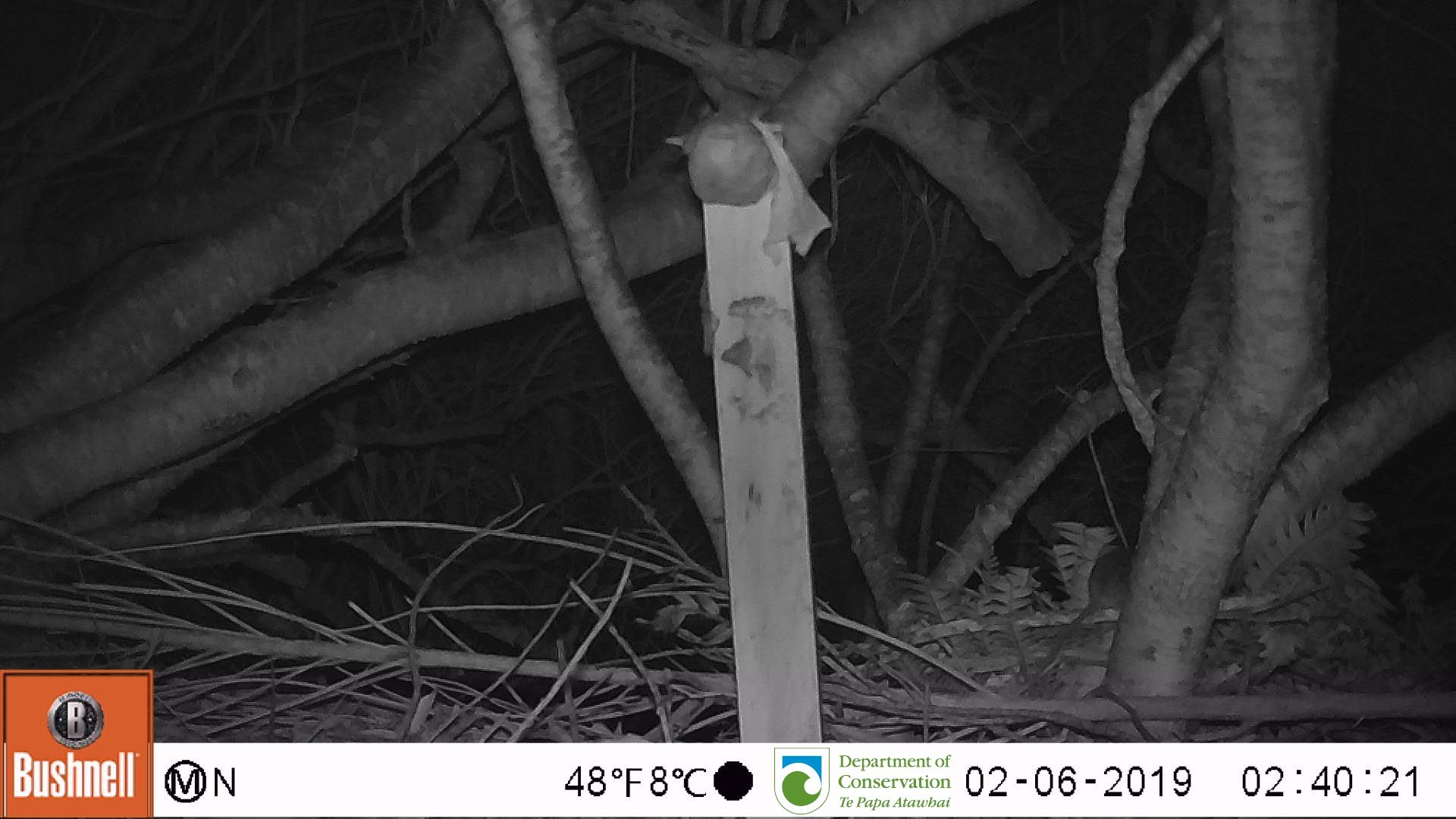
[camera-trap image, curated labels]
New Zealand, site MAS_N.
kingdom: Animalia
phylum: Chordata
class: Mammalia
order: Rodentia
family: Muridae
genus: Mus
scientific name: Mus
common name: mouse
Mouse (Mus).